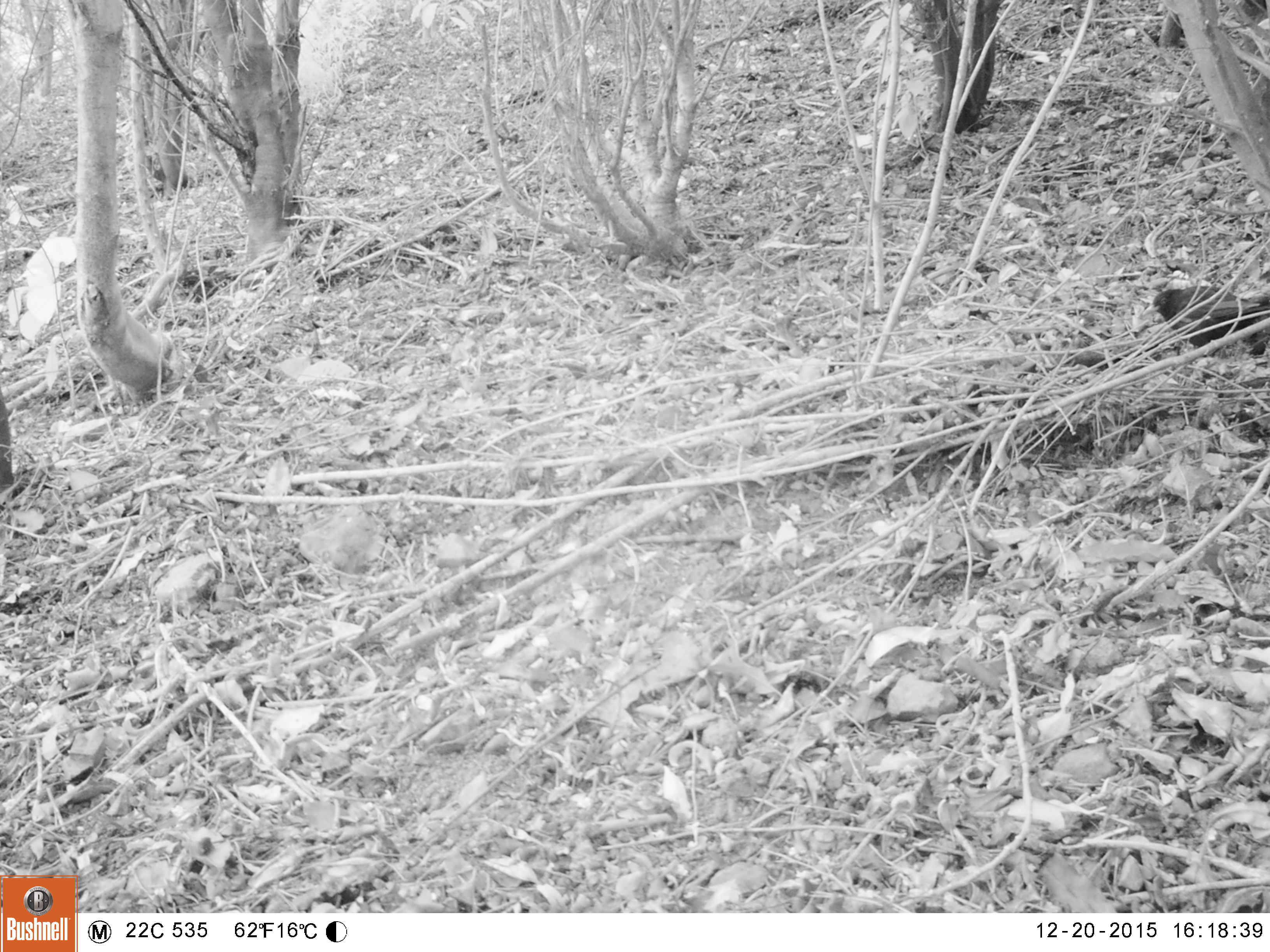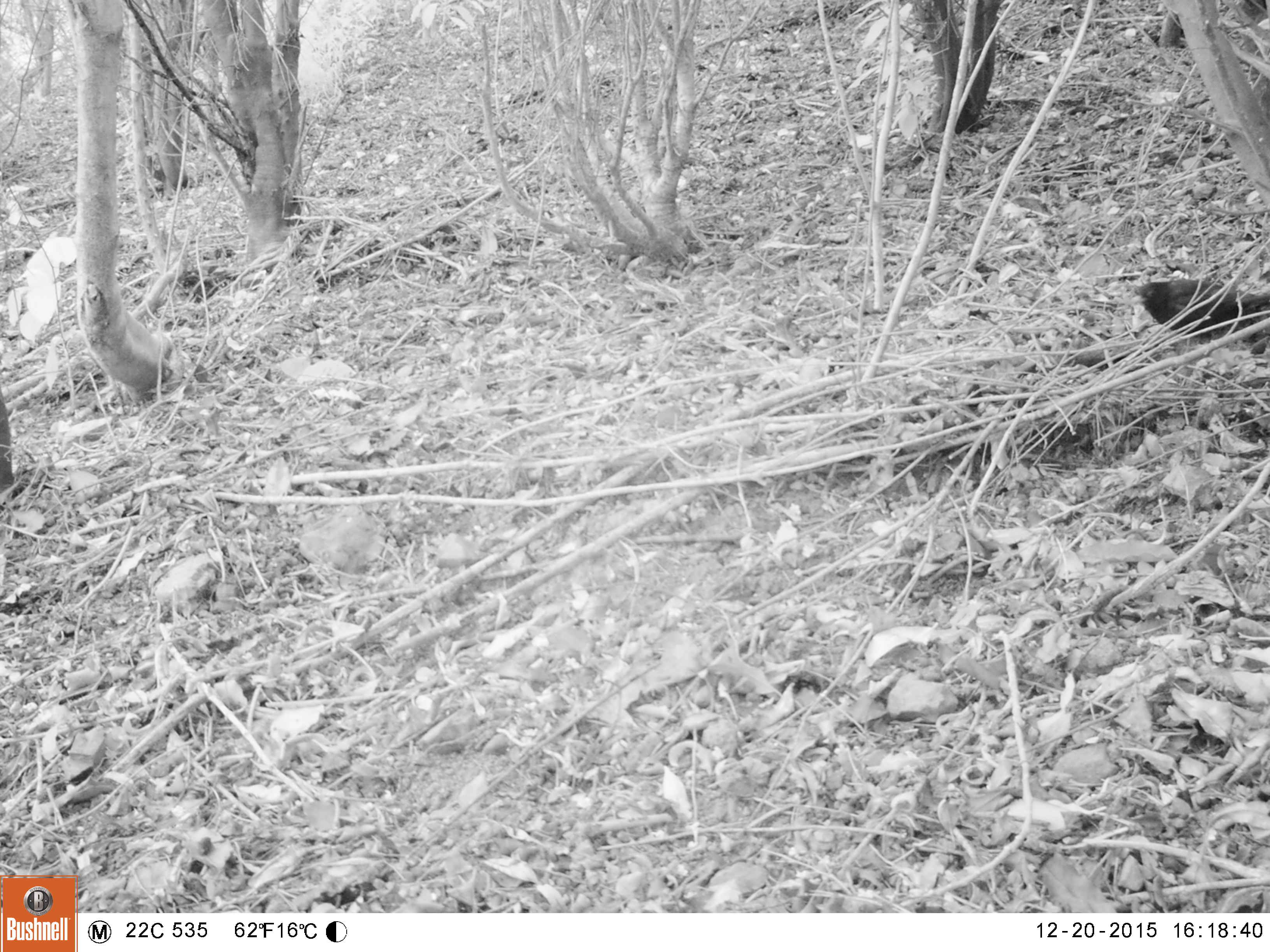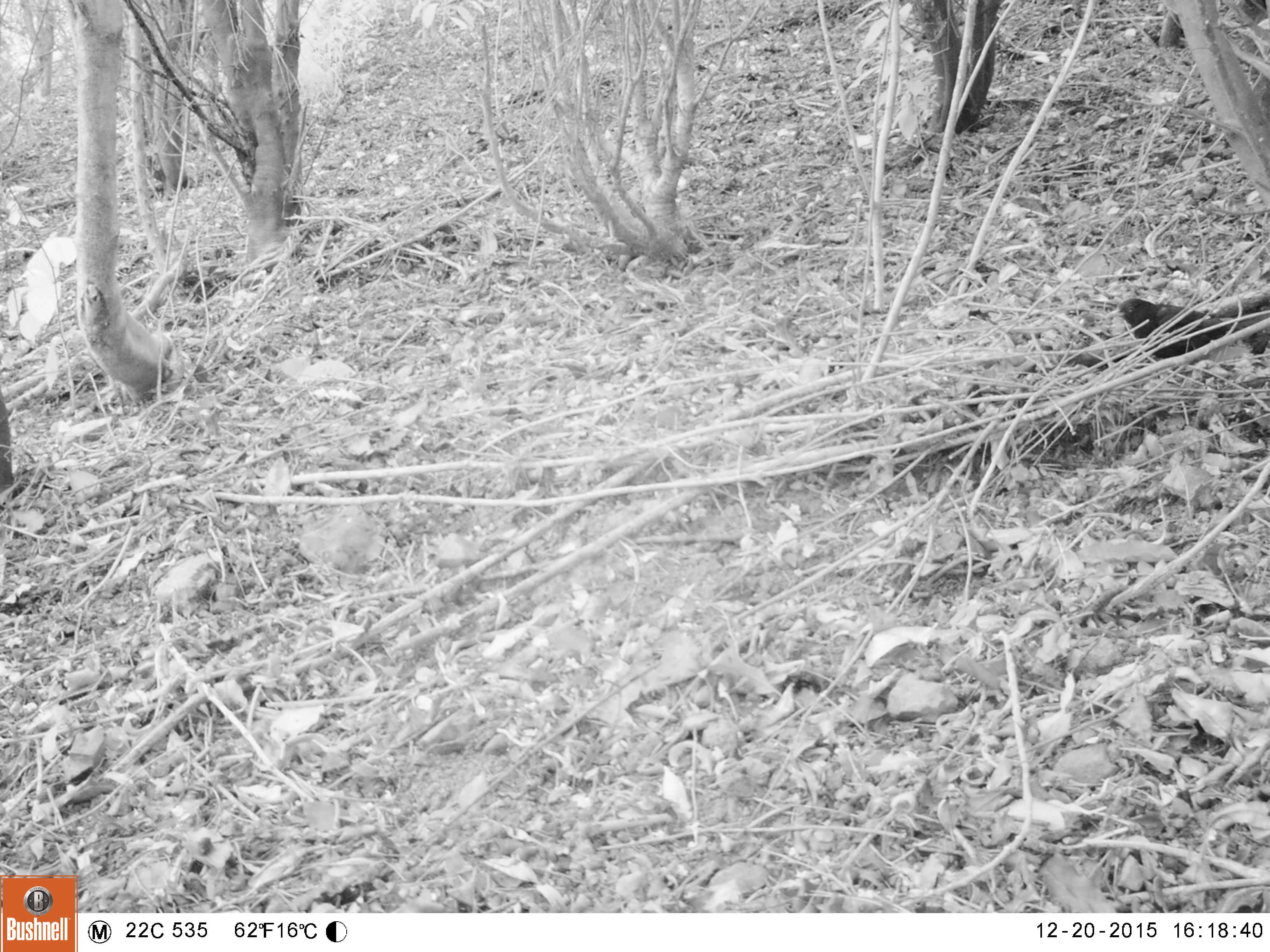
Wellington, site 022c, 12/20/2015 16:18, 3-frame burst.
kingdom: Animalia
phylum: Chordata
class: Aves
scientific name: Aves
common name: bird